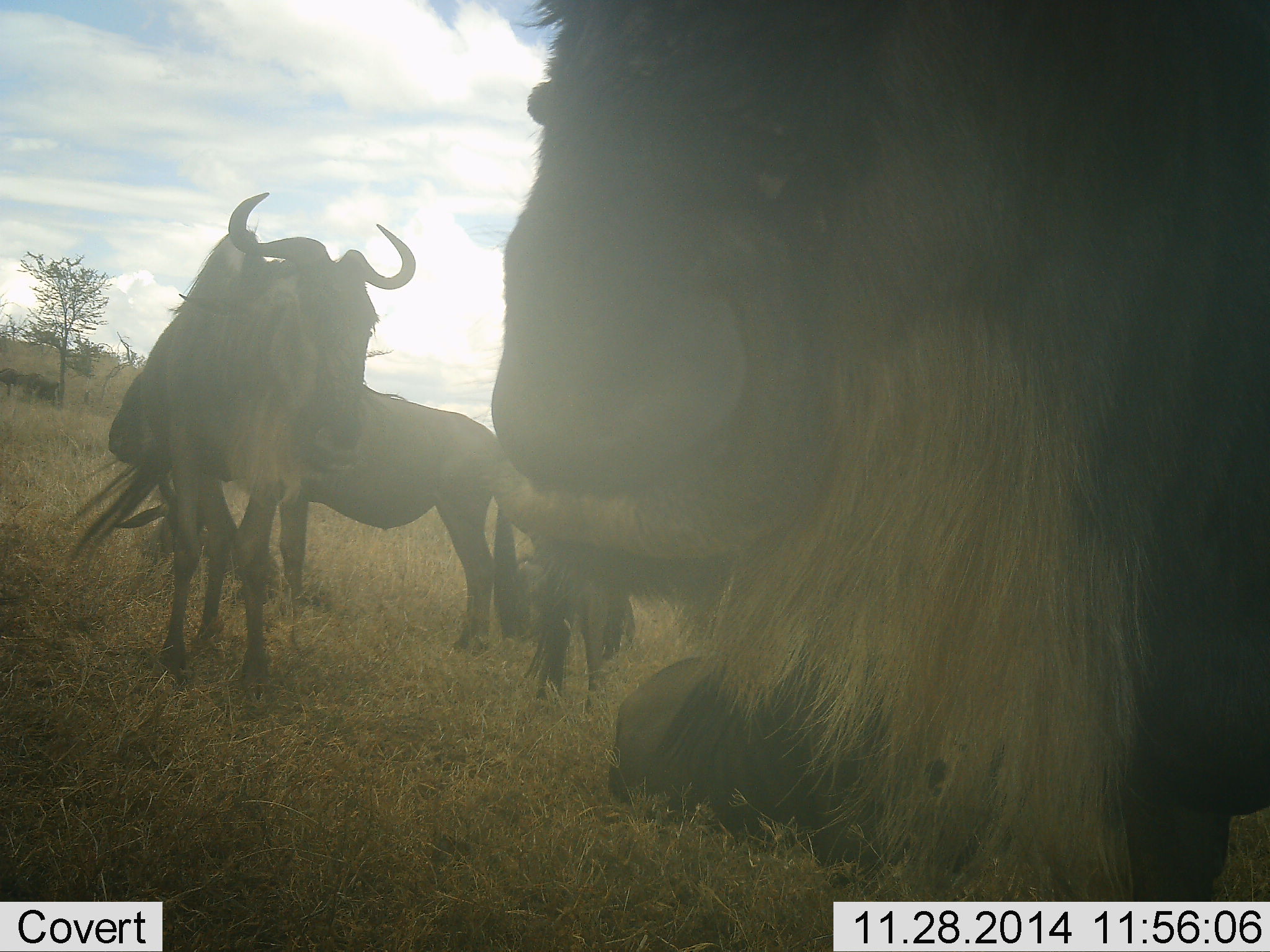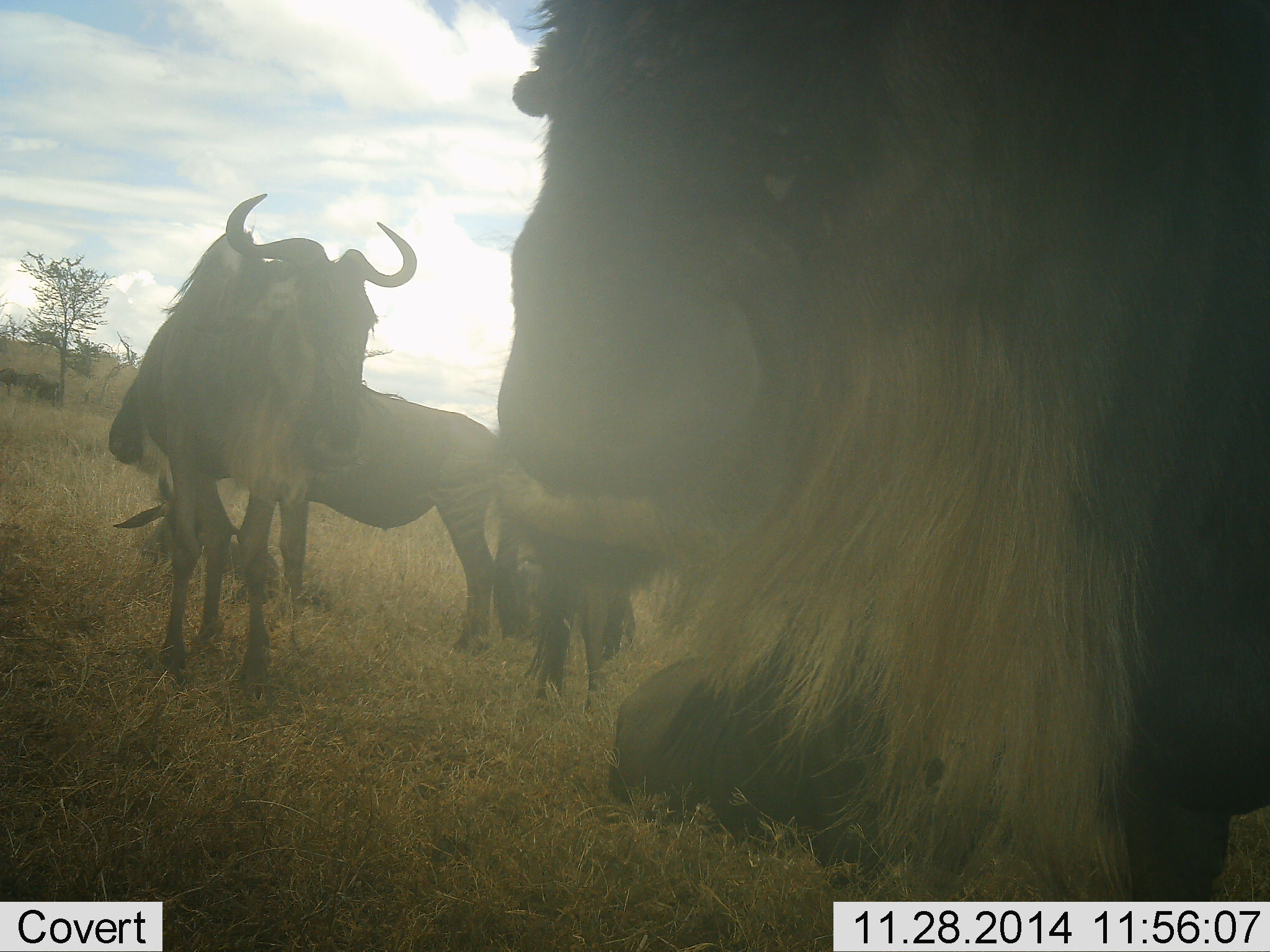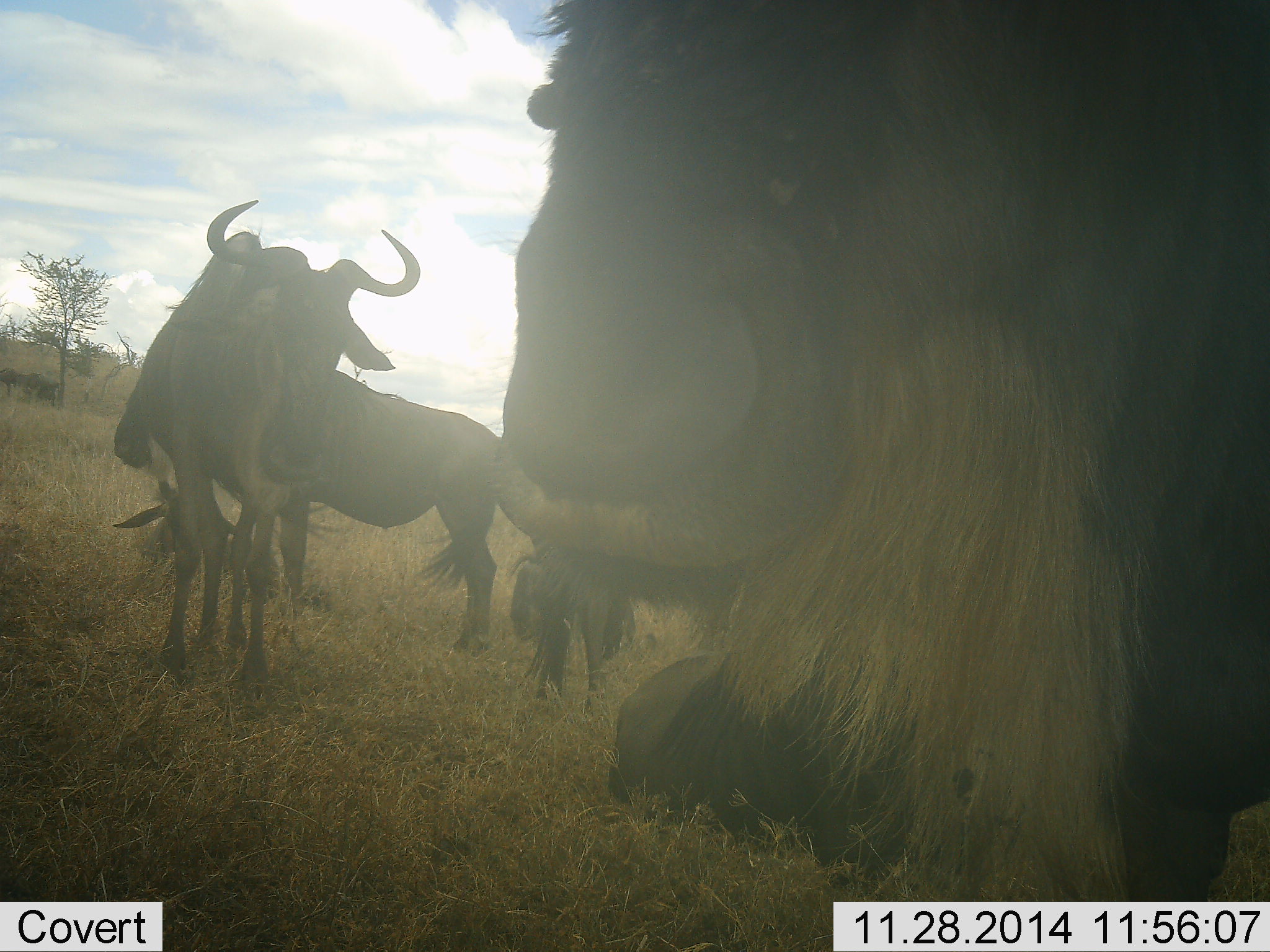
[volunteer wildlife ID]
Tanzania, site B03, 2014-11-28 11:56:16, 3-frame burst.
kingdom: Animalia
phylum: Chordata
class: Mammalia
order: Artiodactyla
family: Bovidae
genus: Connochaetes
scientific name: Connochaetes taurinus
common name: blue wildebeest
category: wildebeest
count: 5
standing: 80%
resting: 60%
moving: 0%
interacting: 0%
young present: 10%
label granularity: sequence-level